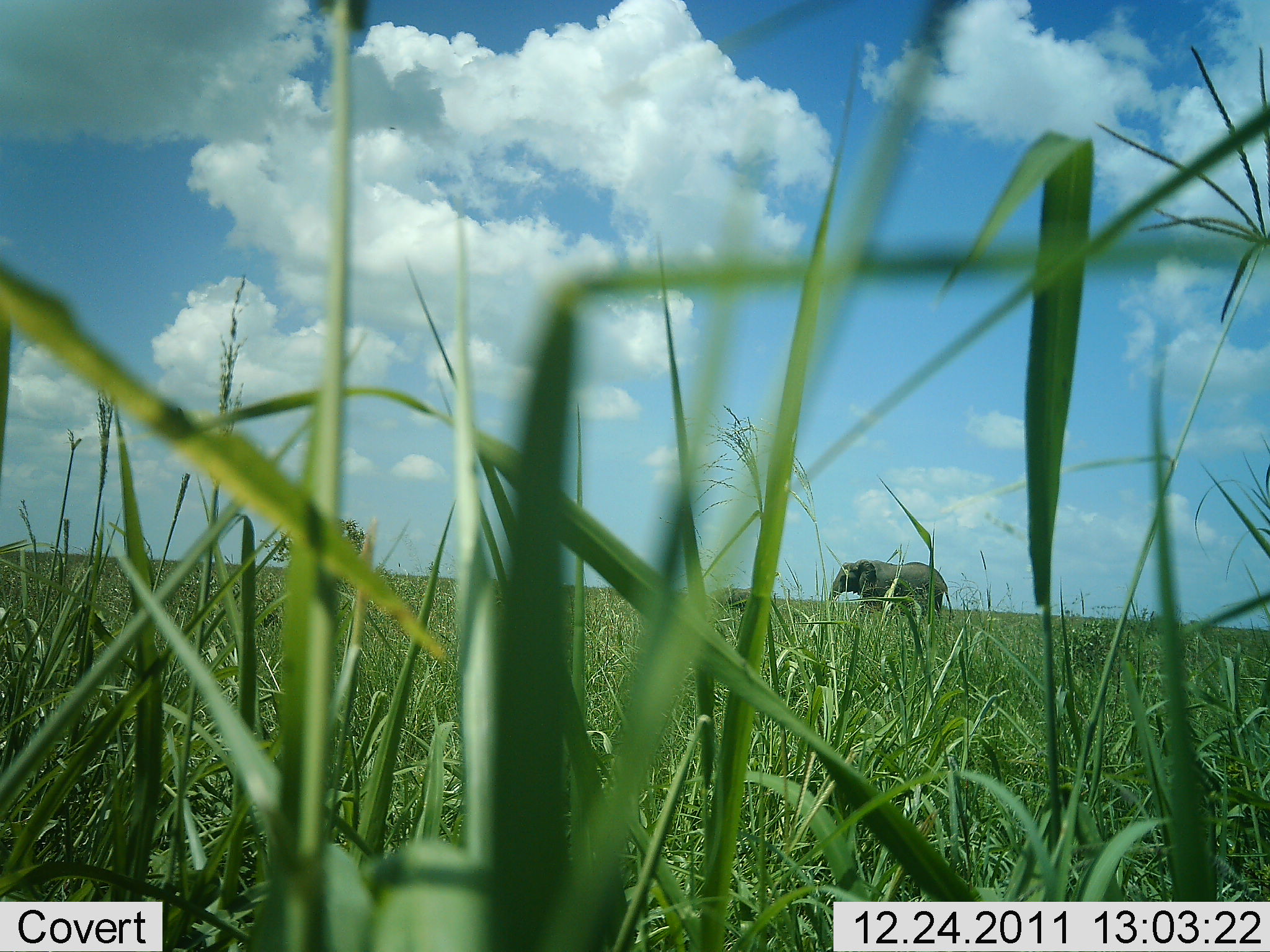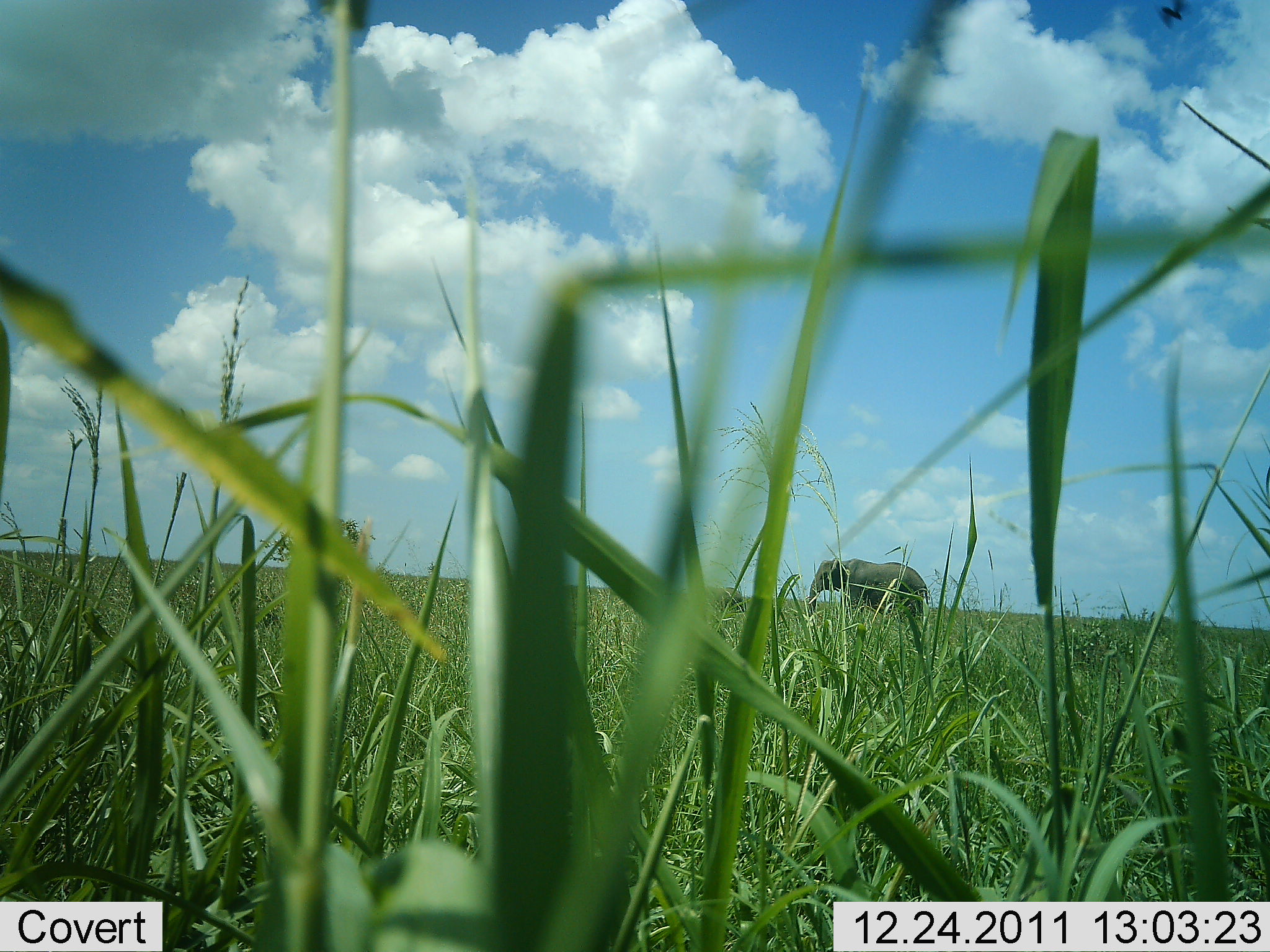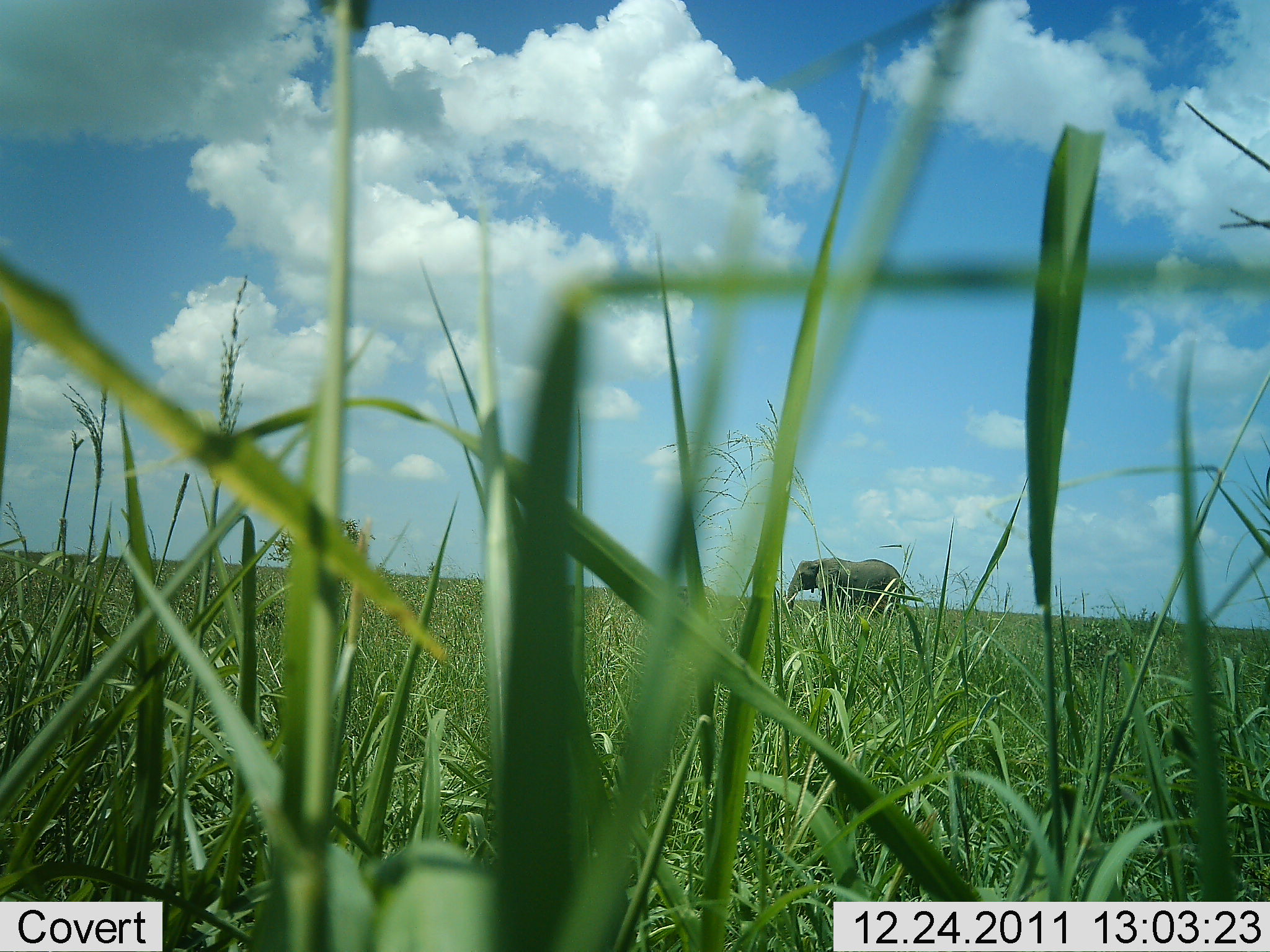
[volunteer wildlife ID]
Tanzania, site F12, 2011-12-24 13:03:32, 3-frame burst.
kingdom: Animalia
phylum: Chordata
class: Mammalia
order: Proboscidea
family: Elephantidae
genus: Loxodonta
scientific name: Loxodonta africana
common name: african bush elephant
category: elephant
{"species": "elephant (african bush elephant) (Loxodonta africana)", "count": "1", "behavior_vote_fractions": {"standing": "13%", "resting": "0%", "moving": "87%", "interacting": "0%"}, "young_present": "0%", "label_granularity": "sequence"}